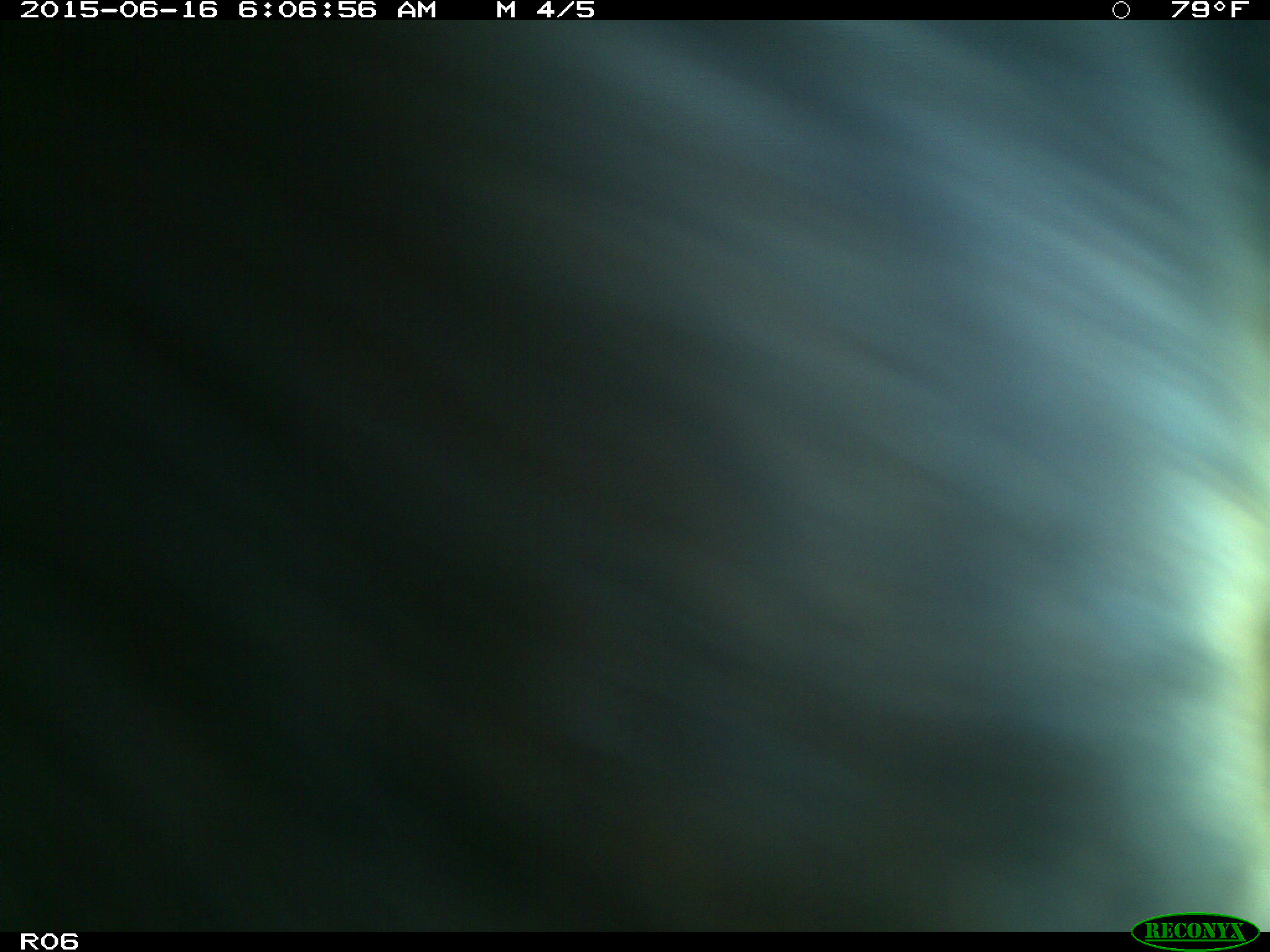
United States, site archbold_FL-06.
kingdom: Animalia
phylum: Chordata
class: Mammalia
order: Artiodactyla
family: Bovidae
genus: Bos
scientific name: Bos taurus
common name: domestic cow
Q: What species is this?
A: Bos taurus (domestic cow).